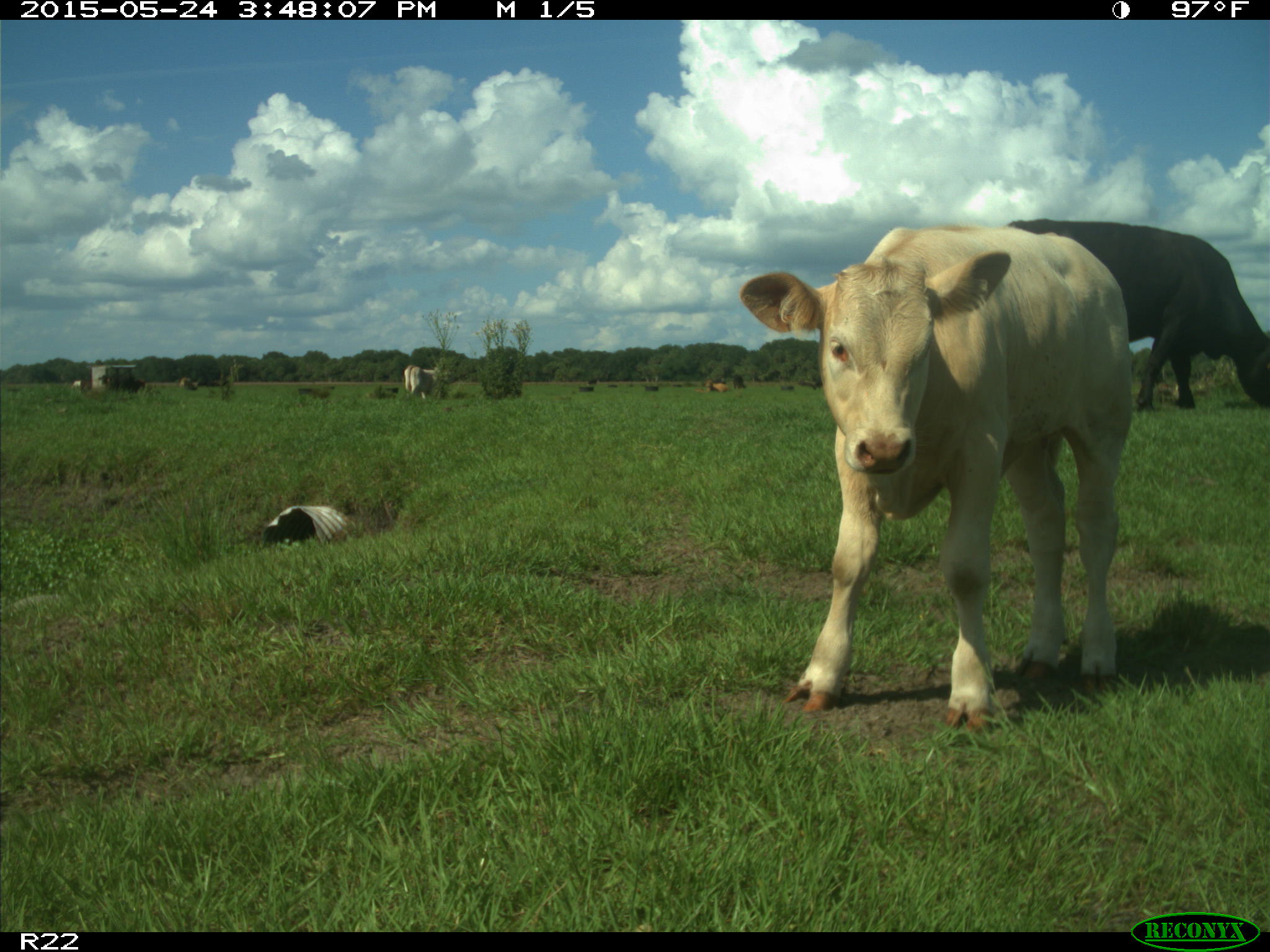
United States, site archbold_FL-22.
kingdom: Animalia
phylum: Chordata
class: Mammalia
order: Artiodactyla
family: Bovidae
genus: Bos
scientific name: Bos taurus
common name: domestic cow